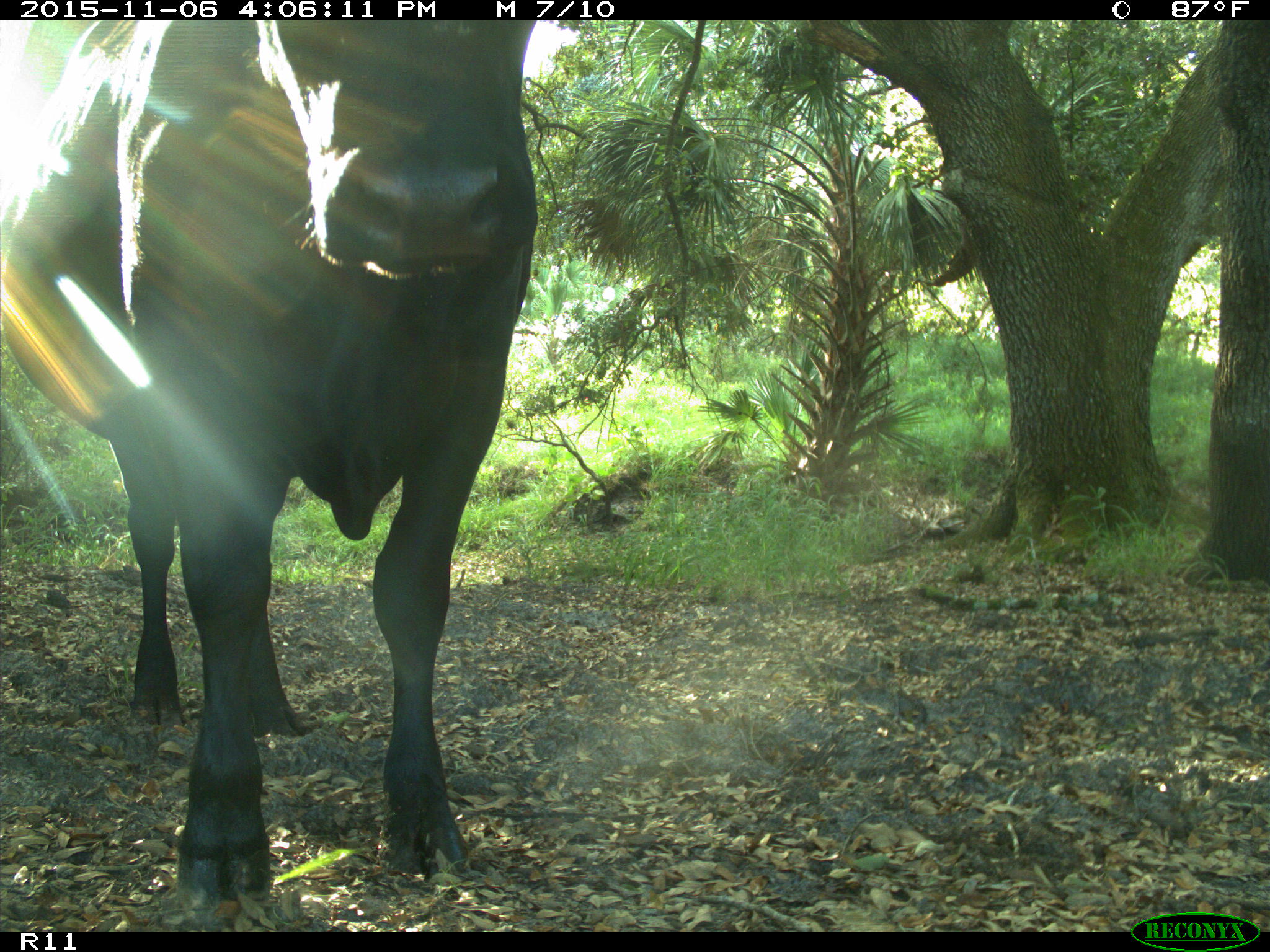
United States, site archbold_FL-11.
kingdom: Animalia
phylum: Chordata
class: Mammalia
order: Artiodactyla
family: Bovidae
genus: Bos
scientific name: Bos taurus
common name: domestic cow